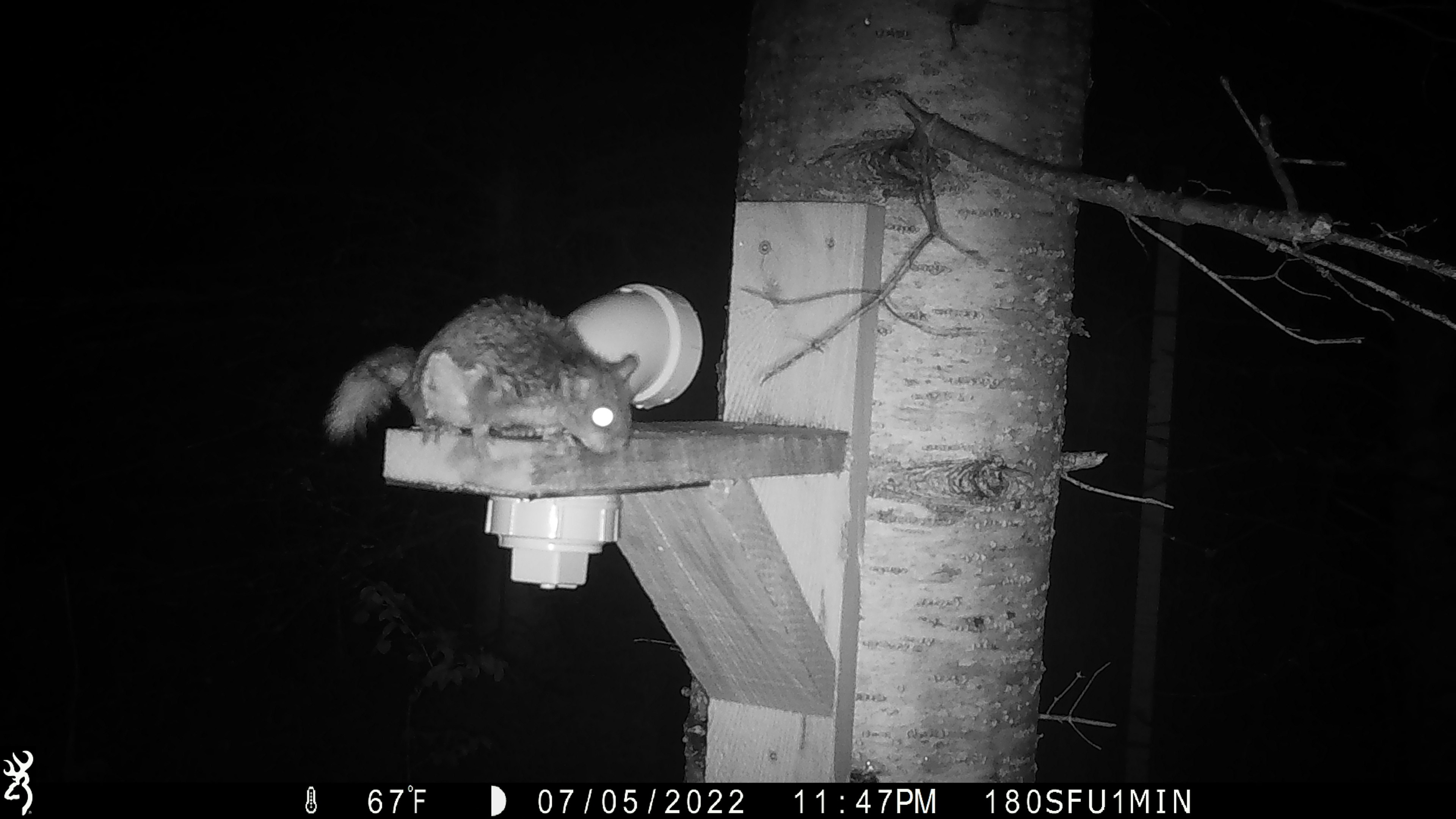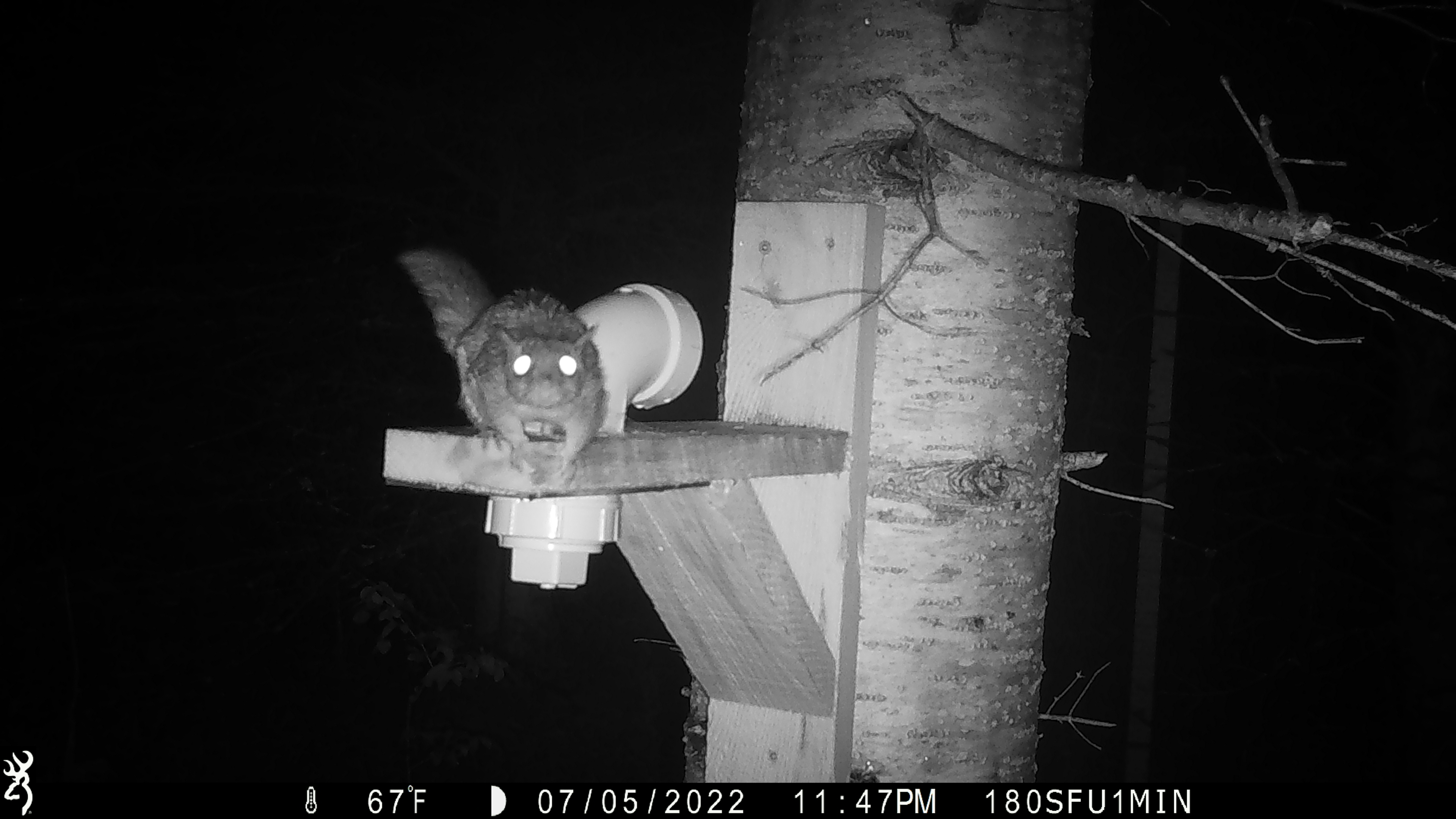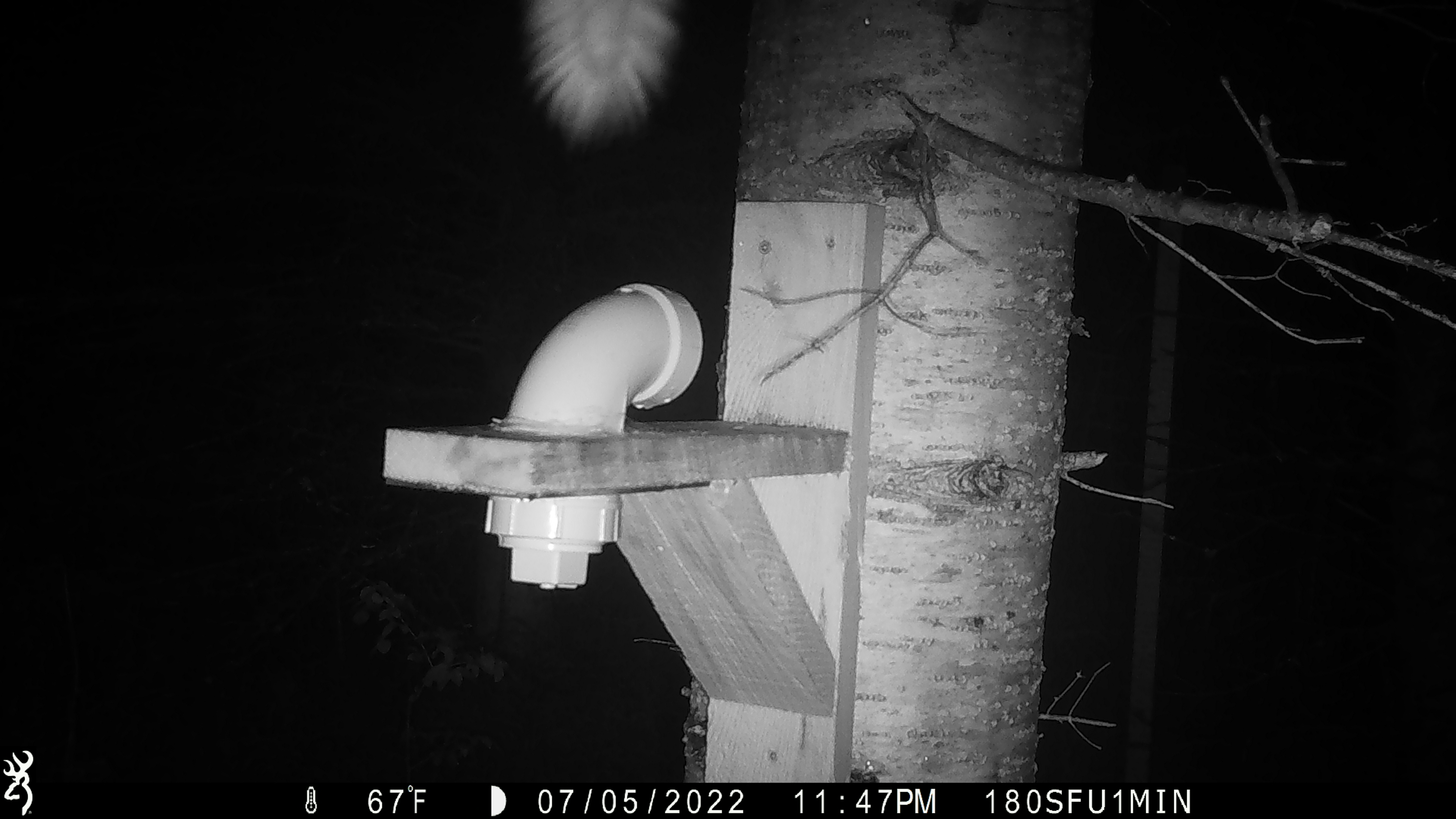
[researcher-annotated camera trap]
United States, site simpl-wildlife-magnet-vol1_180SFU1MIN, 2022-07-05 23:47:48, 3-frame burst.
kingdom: Animalia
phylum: Chordata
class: Mammalia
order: Rodentia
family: Sciuridae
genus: Glaucomys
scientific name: Glaucomys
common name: flying squirrel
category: flying squirrel sp.